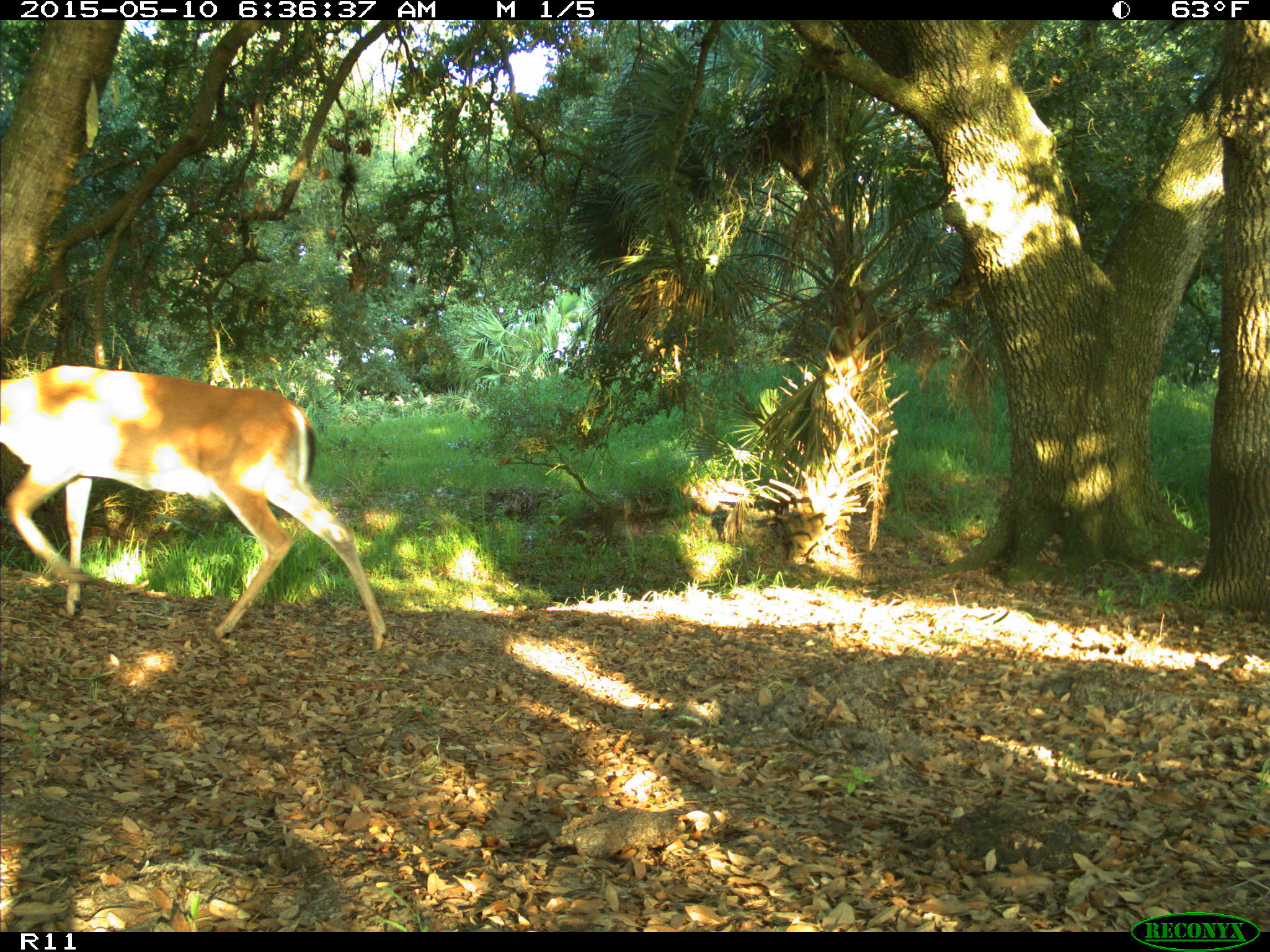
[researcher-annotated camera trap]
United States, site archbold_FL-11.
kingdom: Animalia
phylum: Chordata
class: Mammalia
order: Artiodactyla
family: Cervidae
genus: Odocoileus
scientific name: Odocoileus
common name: deer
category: unidentified deer